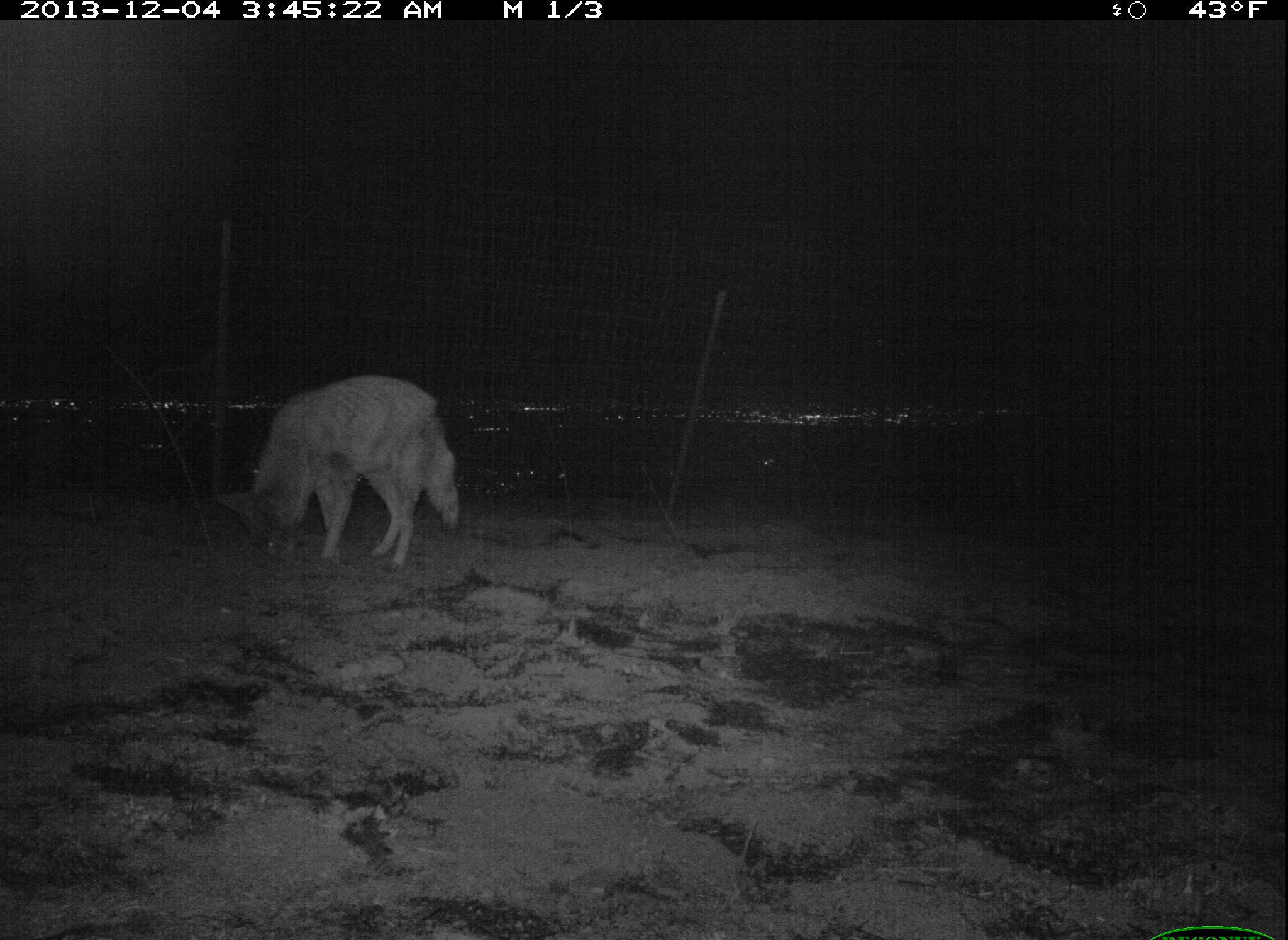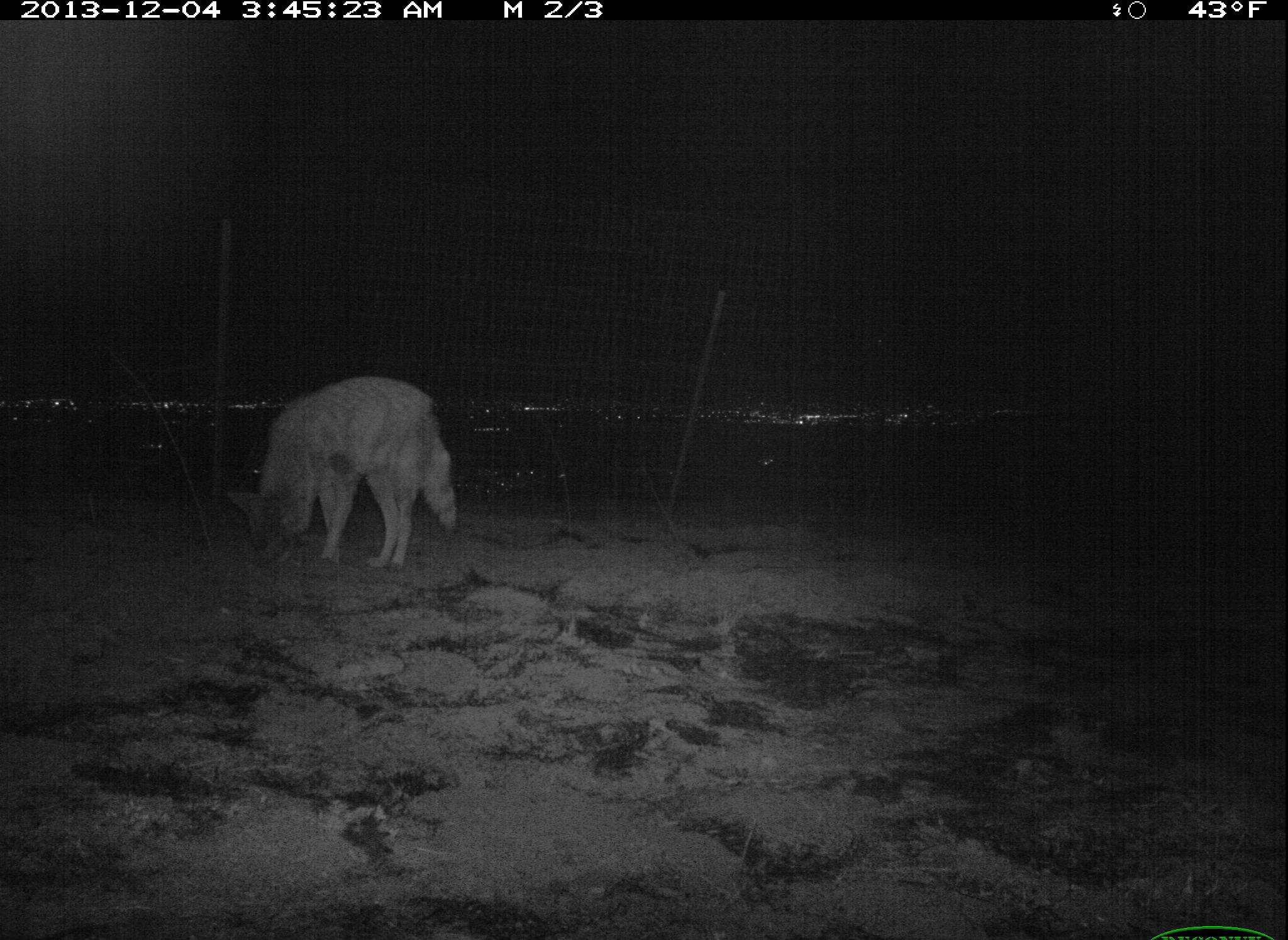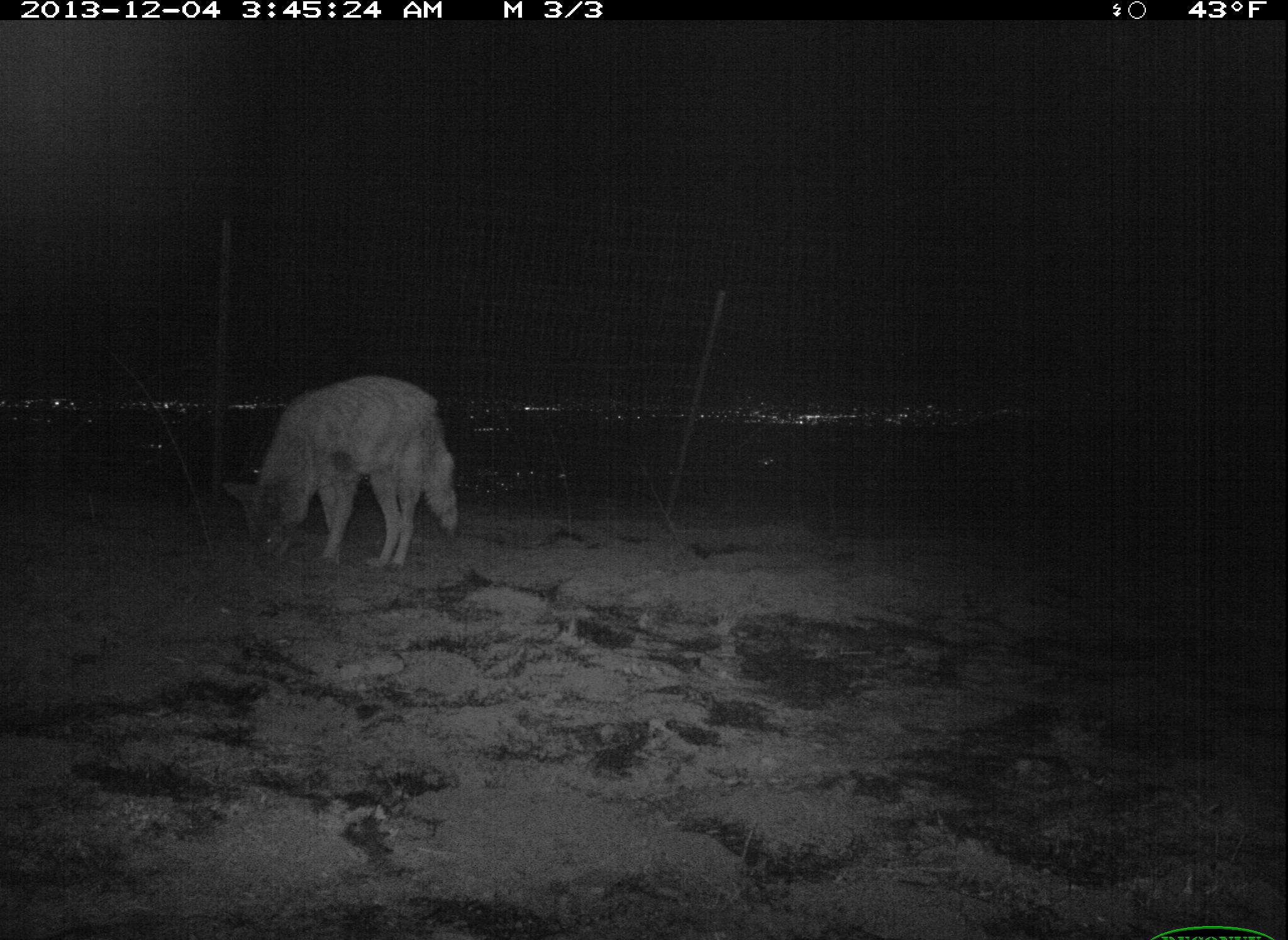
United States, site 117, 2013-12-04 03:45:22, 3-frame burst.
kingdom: Animalia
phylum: Chordata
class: Mammalia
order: Carnivora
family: Canidae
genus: Canis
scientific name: Canis latrans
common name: coyote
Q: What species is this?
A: Coyote (Canis latrans).